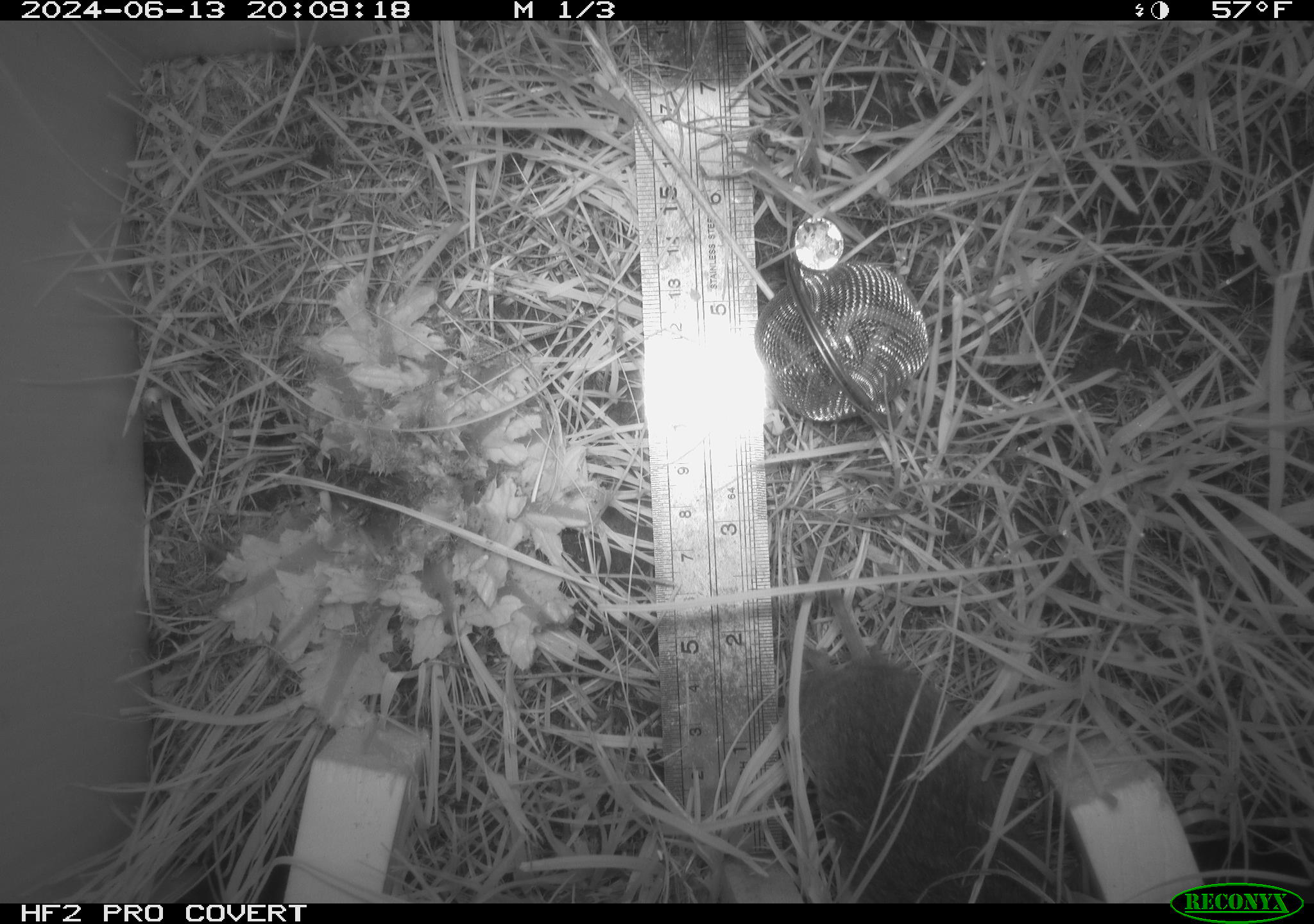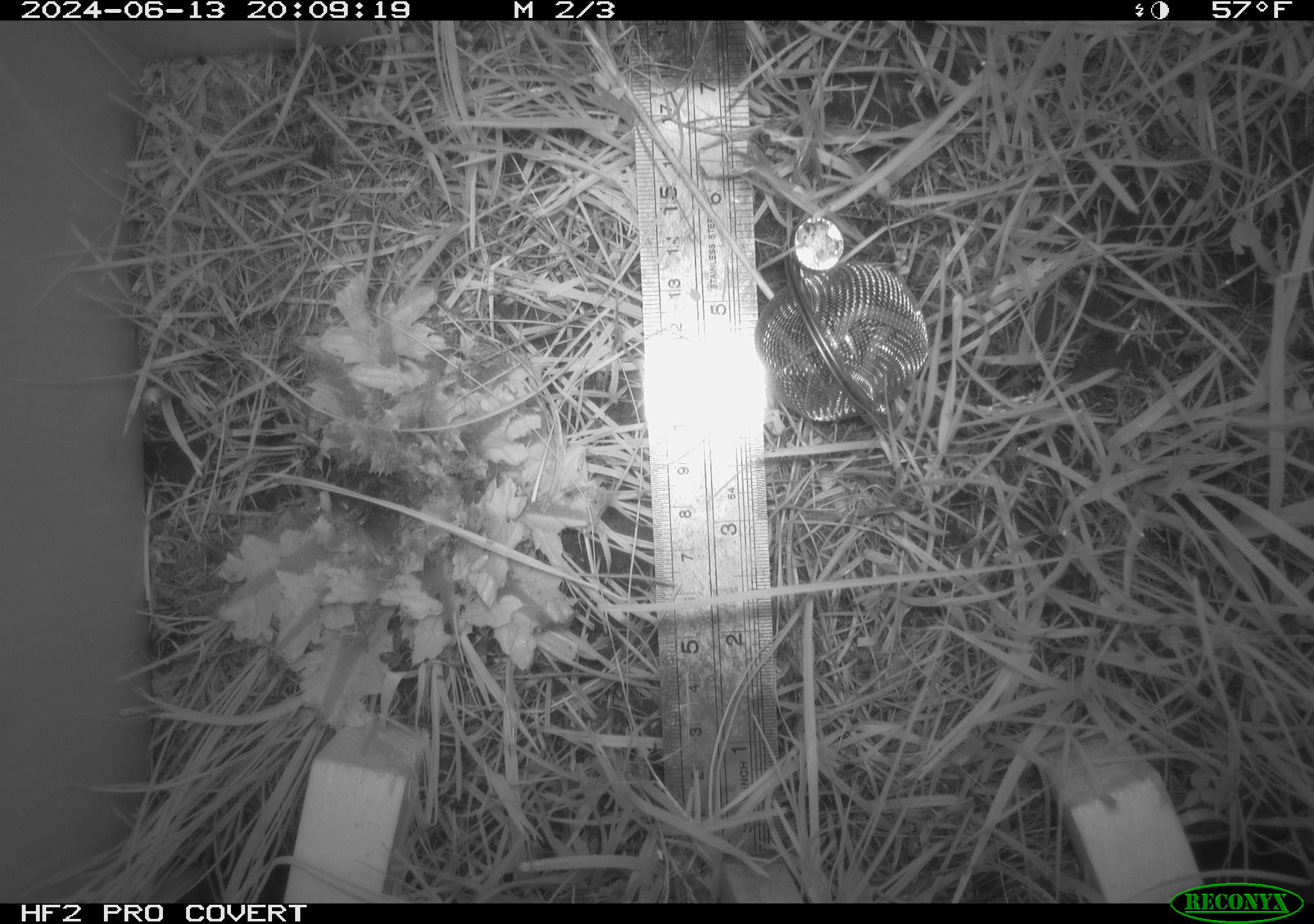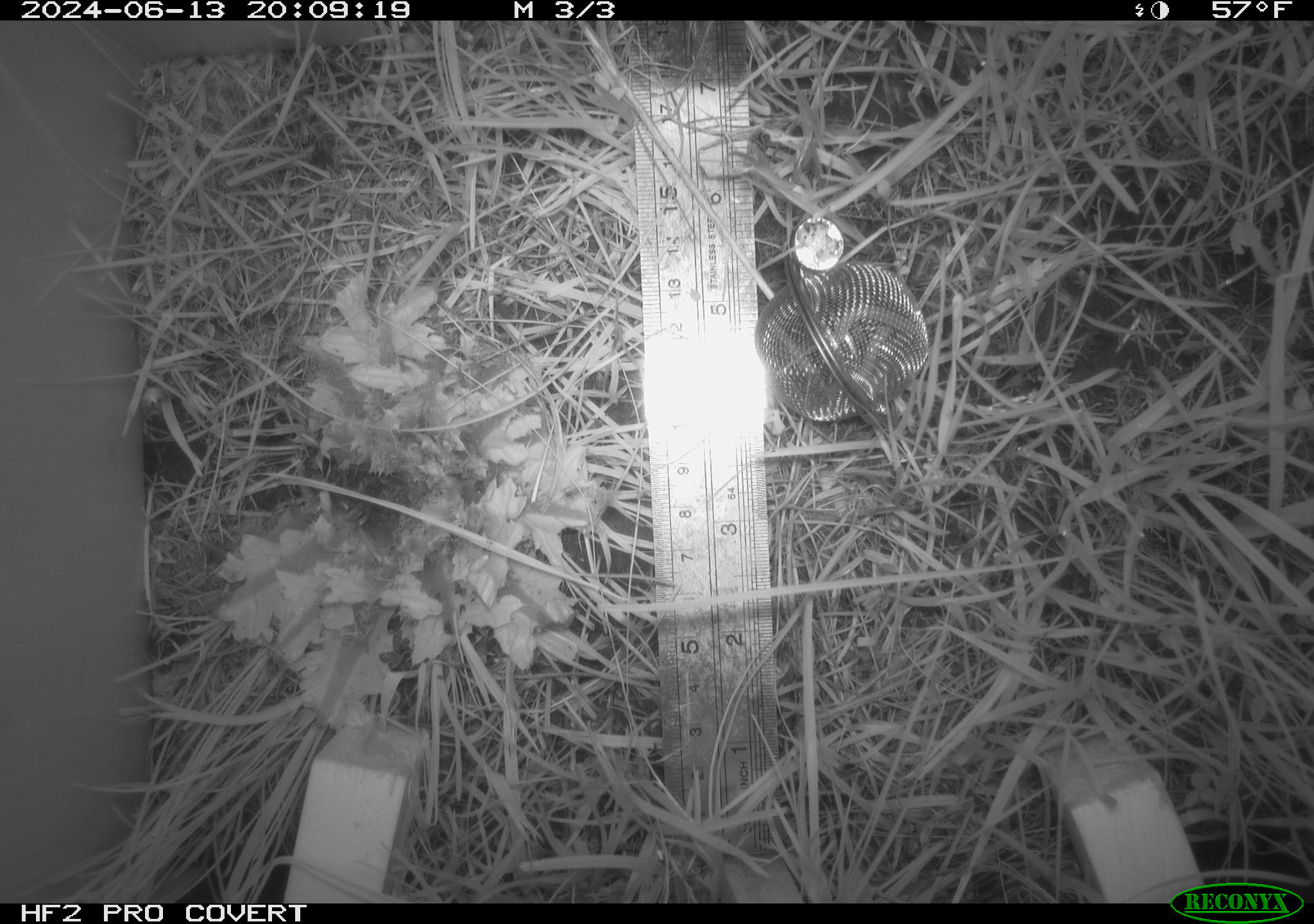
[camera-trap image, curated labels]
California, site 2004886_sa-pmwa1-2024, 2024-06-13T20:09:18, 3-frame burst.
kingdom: Animalia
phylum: Chordata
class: Mammalia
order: Rodentia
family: Cricetidae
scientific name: Arvicolinae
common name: voles, lemmings, and muskrats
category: arvicolinae subfamily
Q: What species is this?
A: Arvicolinae subfamily (voles, lemmings, and muskrats) (Arvicolinae).